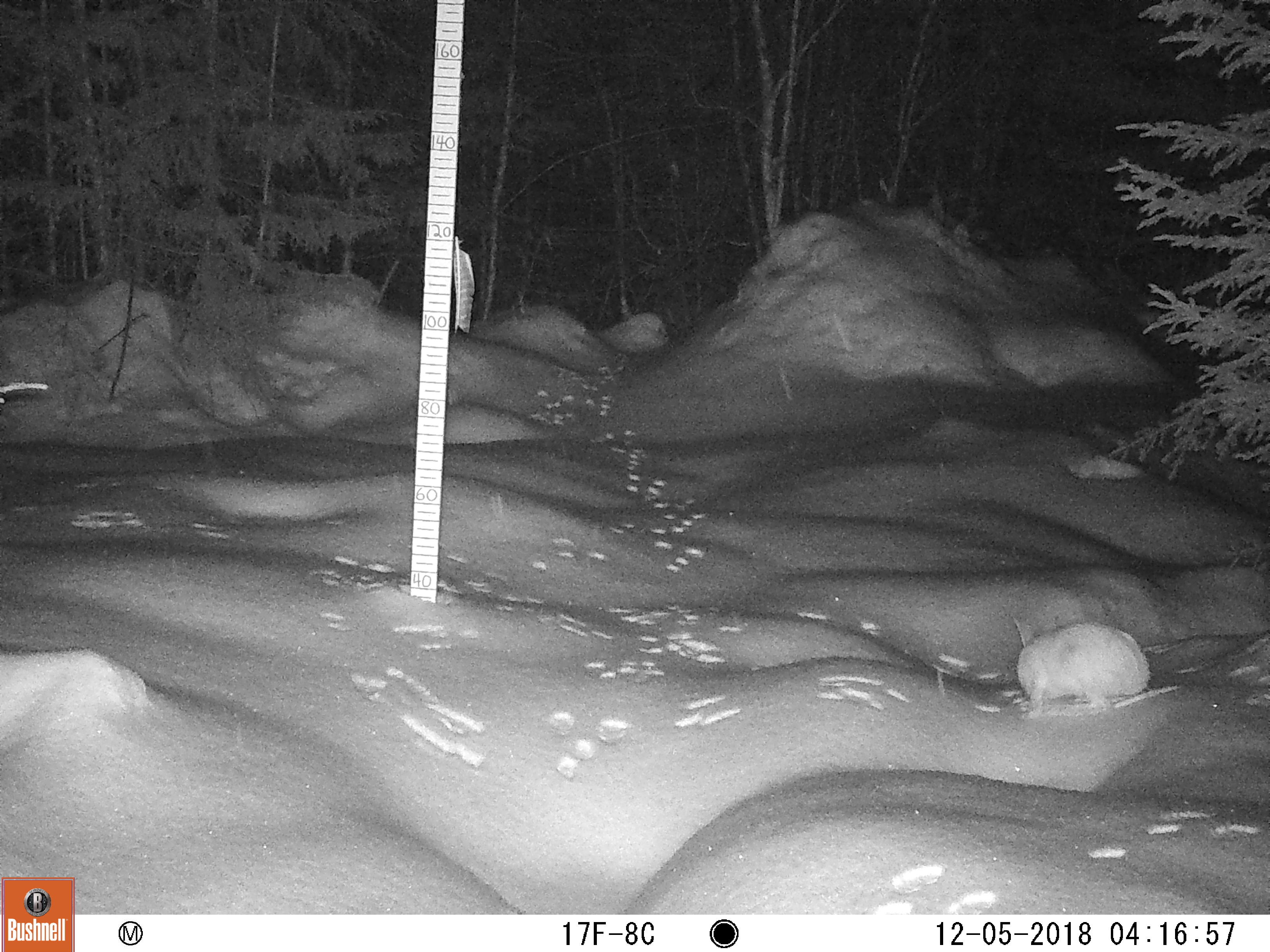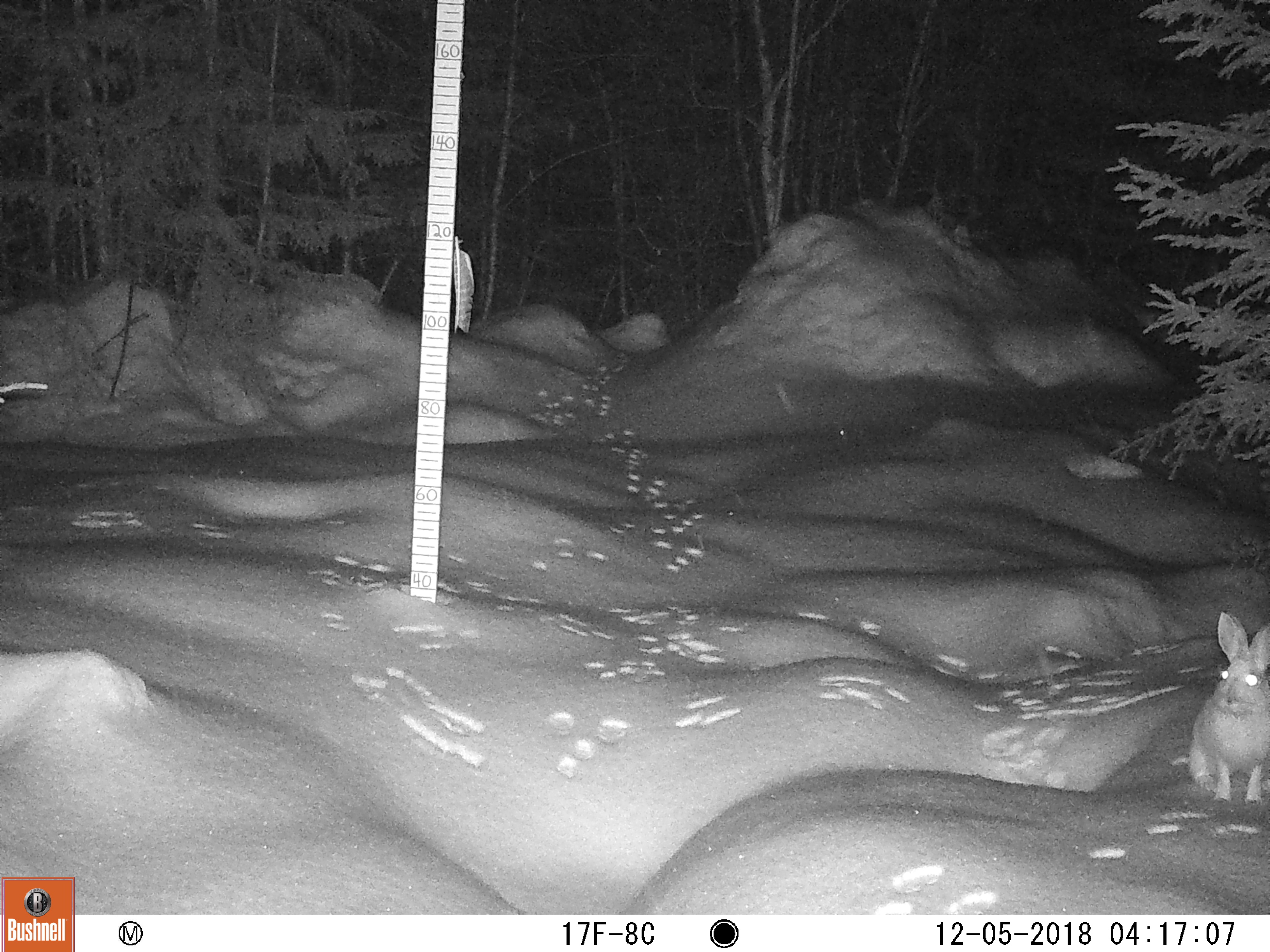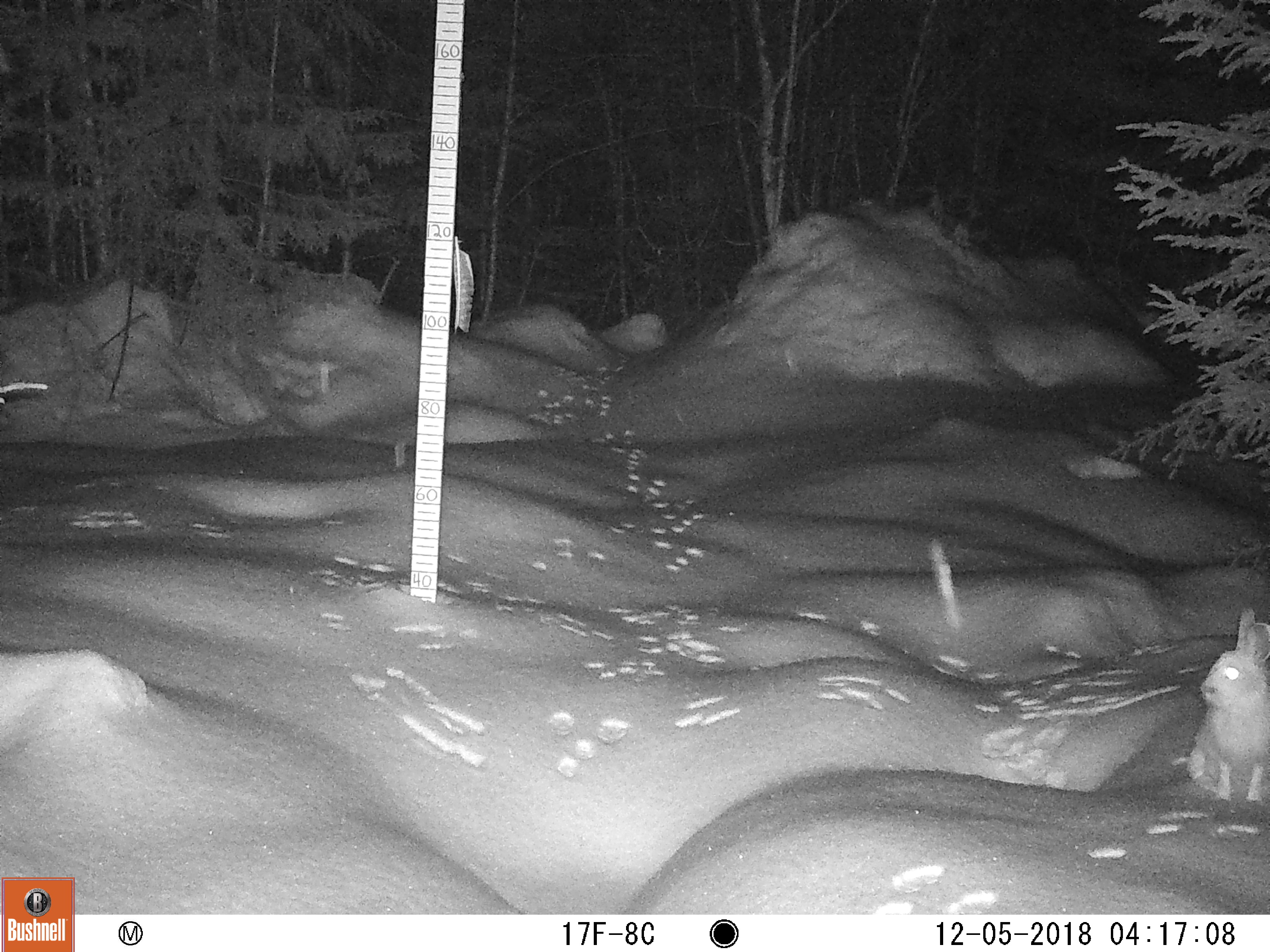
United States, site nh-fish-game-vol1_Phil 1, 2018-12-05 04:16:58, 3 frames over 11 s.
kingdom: Animalia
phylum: Chordata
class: Mammalia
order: Lagomorpha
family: Leporidae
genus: Lepus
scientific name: Lepus americanus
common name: snowshoe hare